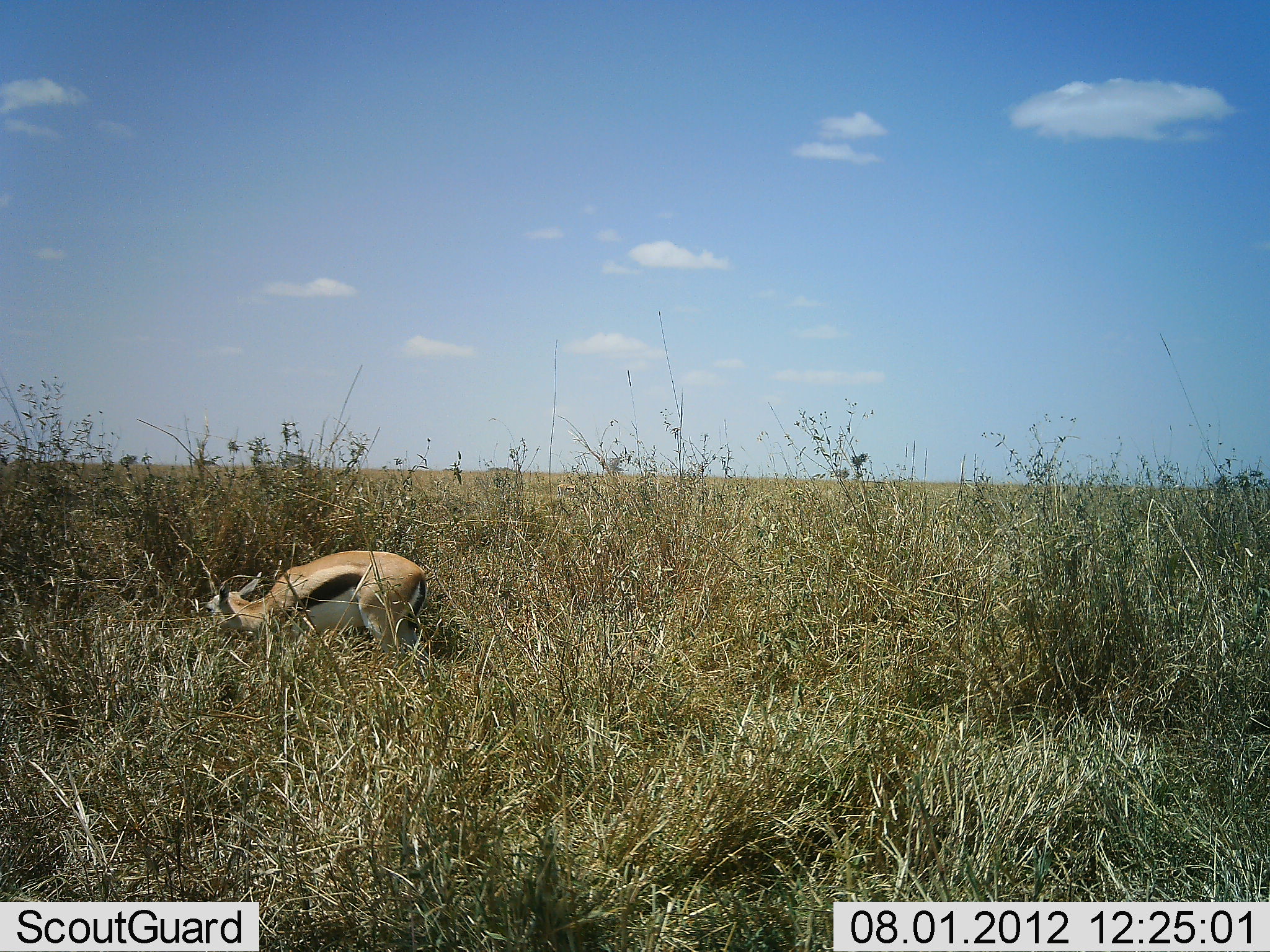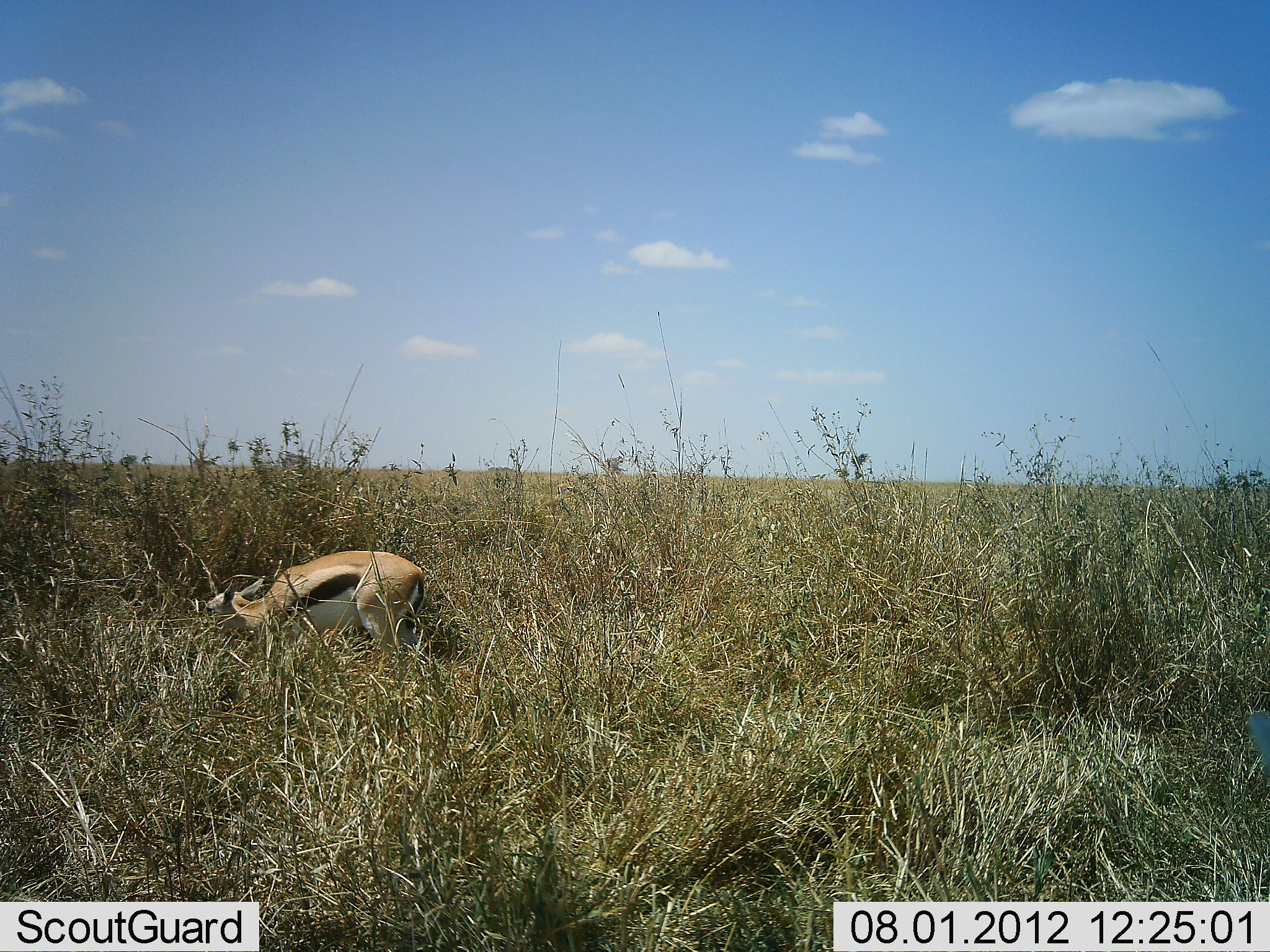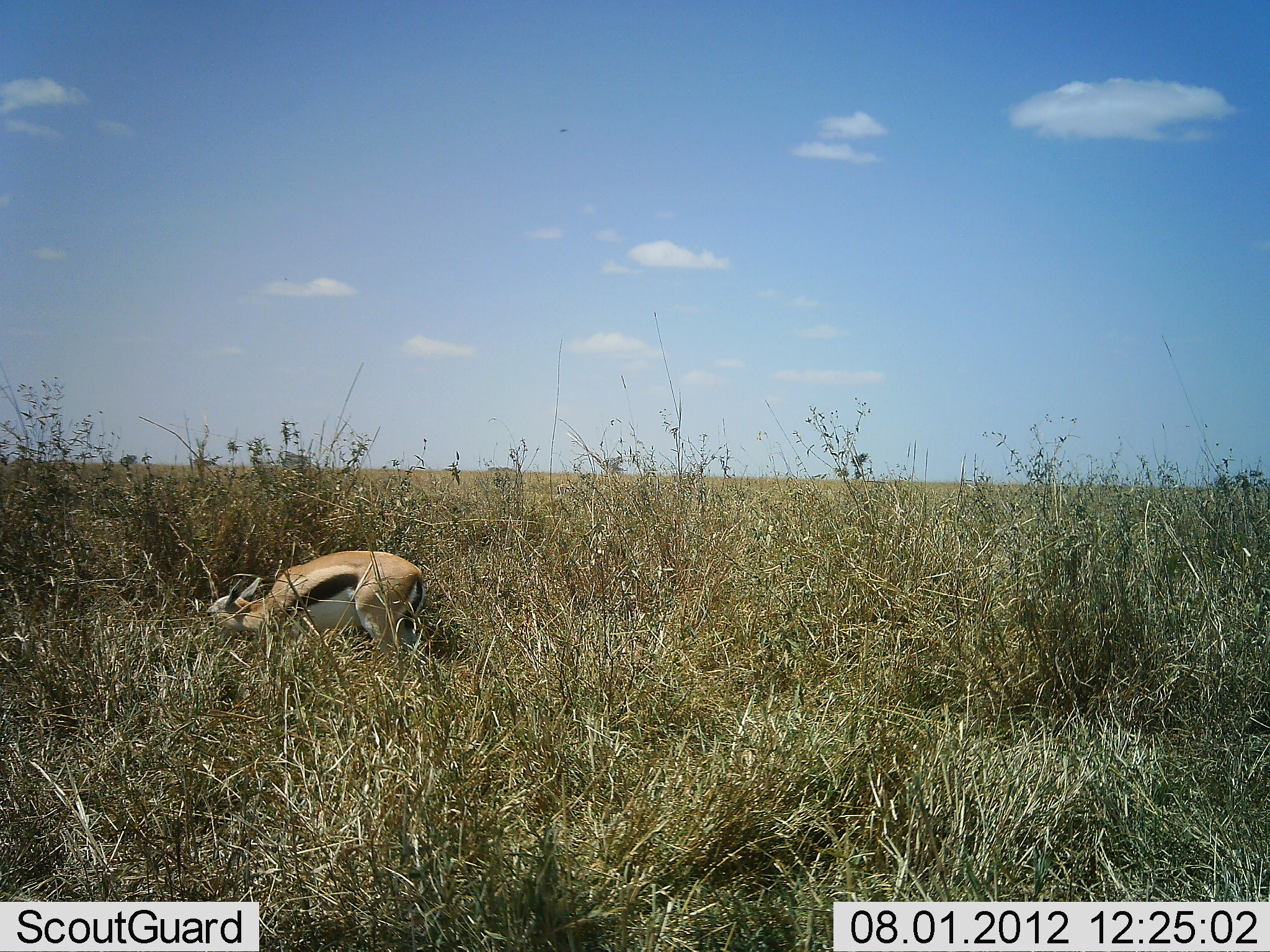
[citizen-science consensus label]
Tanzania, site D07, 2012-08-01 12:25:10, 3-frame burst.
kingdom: Animalia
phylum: Chordata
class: Mammalia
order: Artiodactyla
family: Bovidae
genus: Eudorcas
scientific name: Eudorcas thomsonii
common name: thomson's gazelle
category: gazellethomsons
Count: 1.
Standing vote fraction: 30%.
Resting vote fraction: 0%.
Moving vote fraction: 0%.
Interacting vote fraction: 0%.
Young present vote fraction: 10%.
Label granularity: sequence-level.